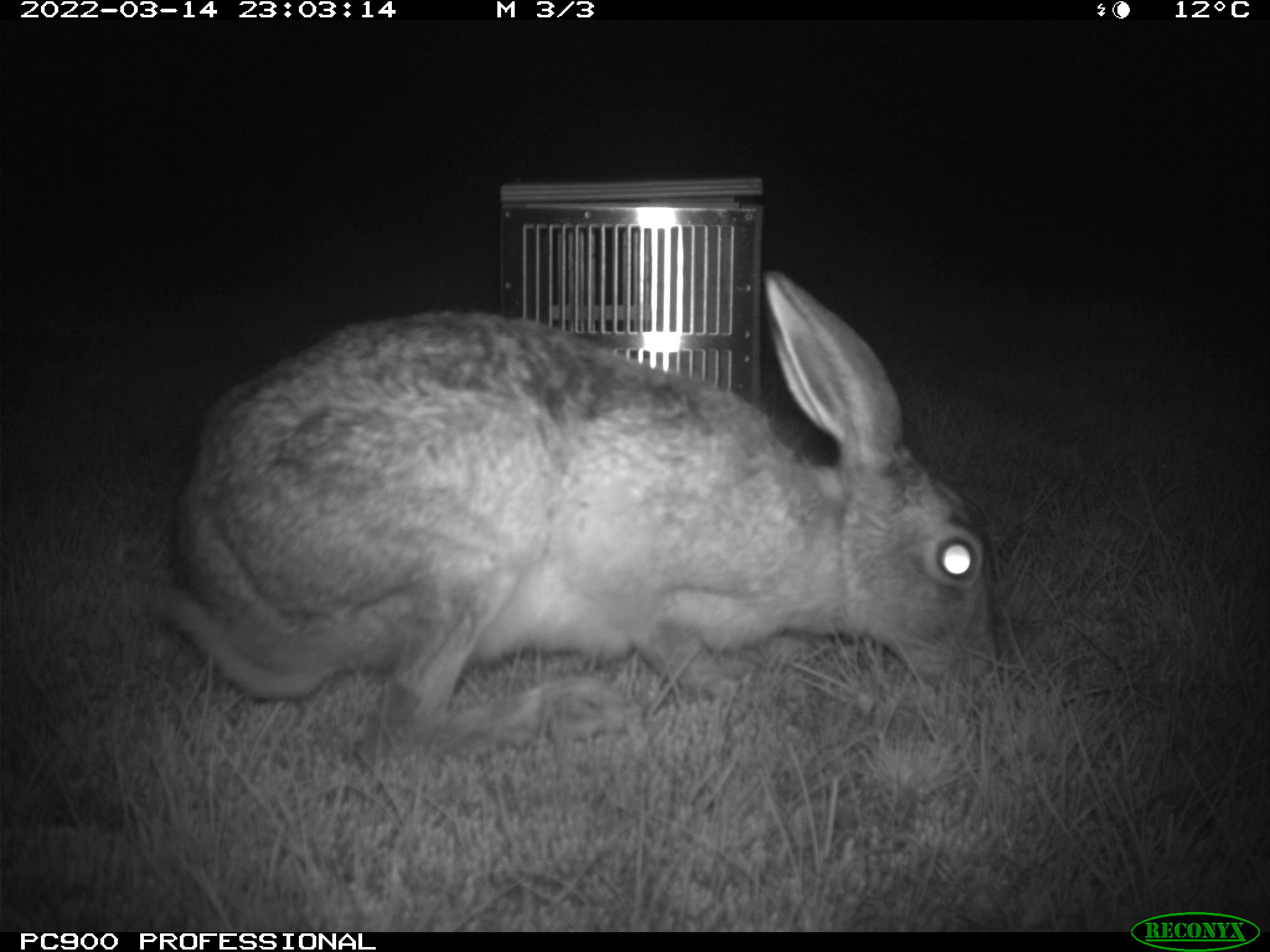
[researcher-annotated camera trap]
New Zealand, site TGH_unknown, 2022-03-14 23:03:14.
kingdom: Animalia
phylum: Chordata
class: Mammalia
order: Lagomorpha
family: Leporidae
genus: Lepus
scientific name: Lepus europaeus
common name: brown hare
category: hare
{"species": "hare (brown hare) (Lepus europaeus)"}